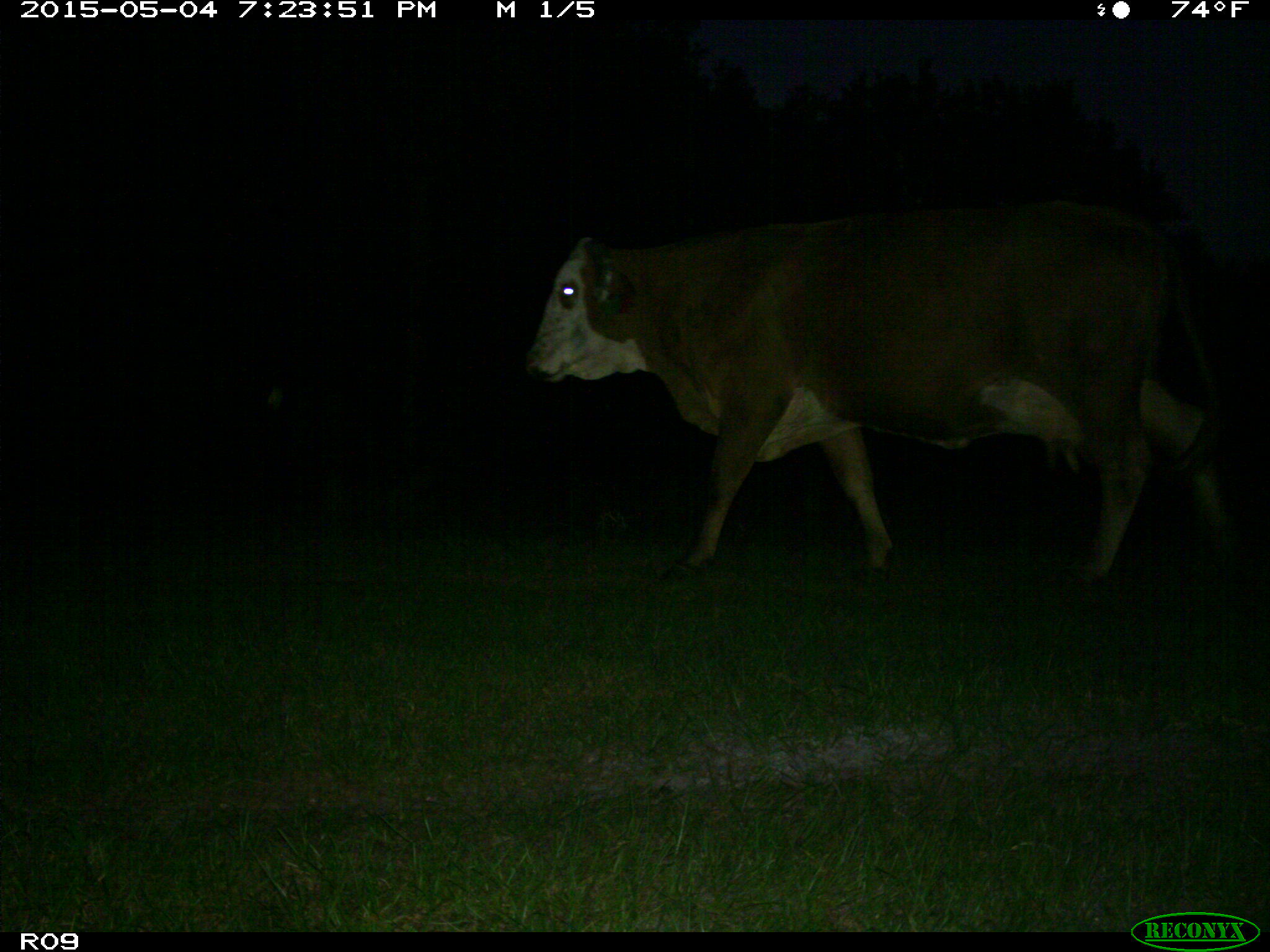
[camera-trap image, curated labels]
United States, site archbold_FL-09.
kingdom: Animalia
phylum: Chordata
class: Mammalia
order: Artiodactyla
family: Bovidae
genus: Bos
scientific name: Bos taurus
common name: domestic cow